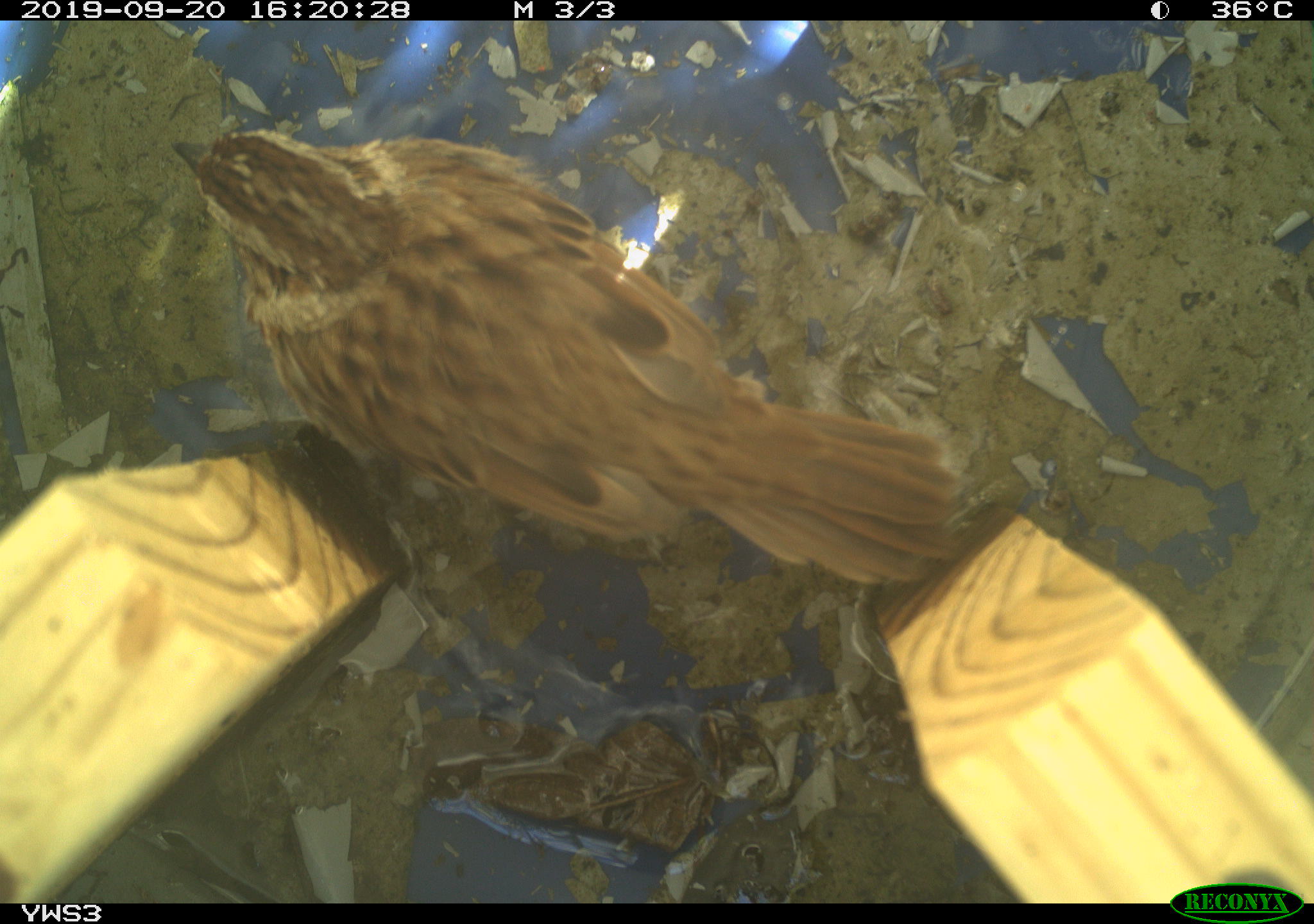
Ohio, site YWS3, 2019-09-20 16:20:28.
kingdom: Animalia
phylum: Chordata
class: Aves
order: Passeriformes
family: Passerellidae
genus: Melospiza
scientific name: Melospiza melodia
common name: song sparrow